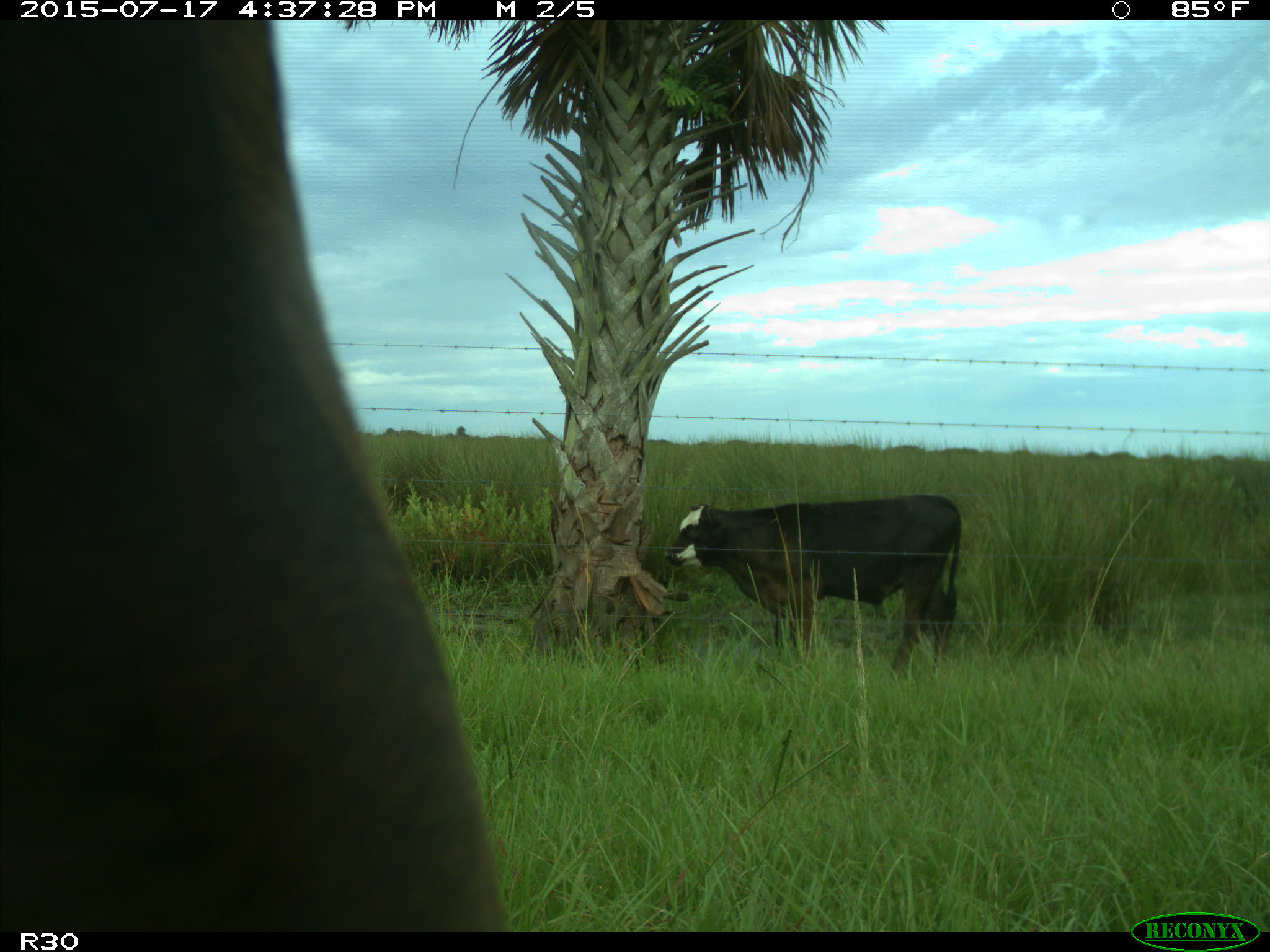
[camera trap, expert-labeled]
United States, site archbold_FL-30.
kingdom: Animalia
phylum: Chordata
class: Mammalia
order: Artiodactyla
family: Bovidae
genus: Bos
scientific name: Bos taurus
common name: domestic cow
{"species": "Bos taurus (domestic cow)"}